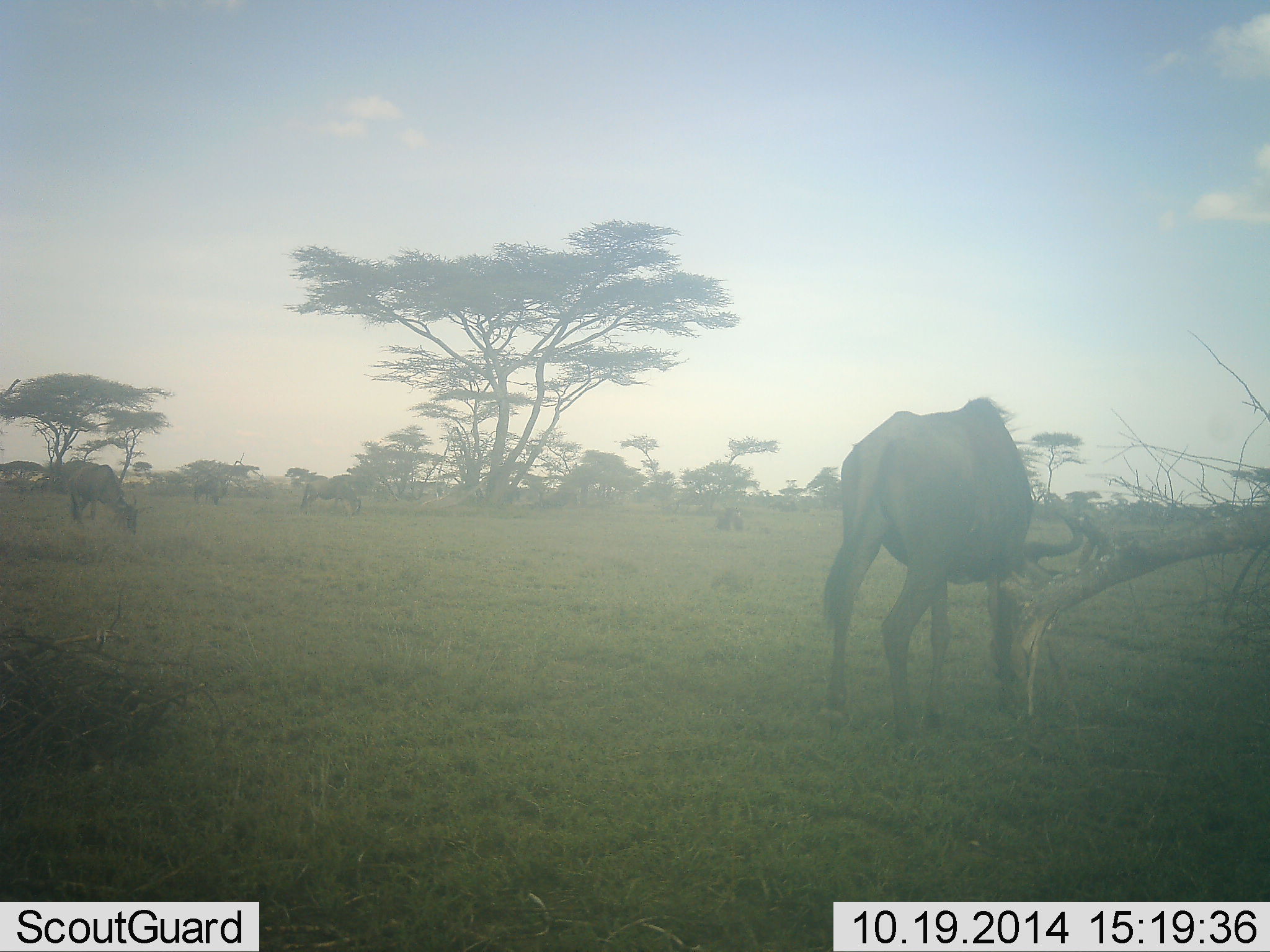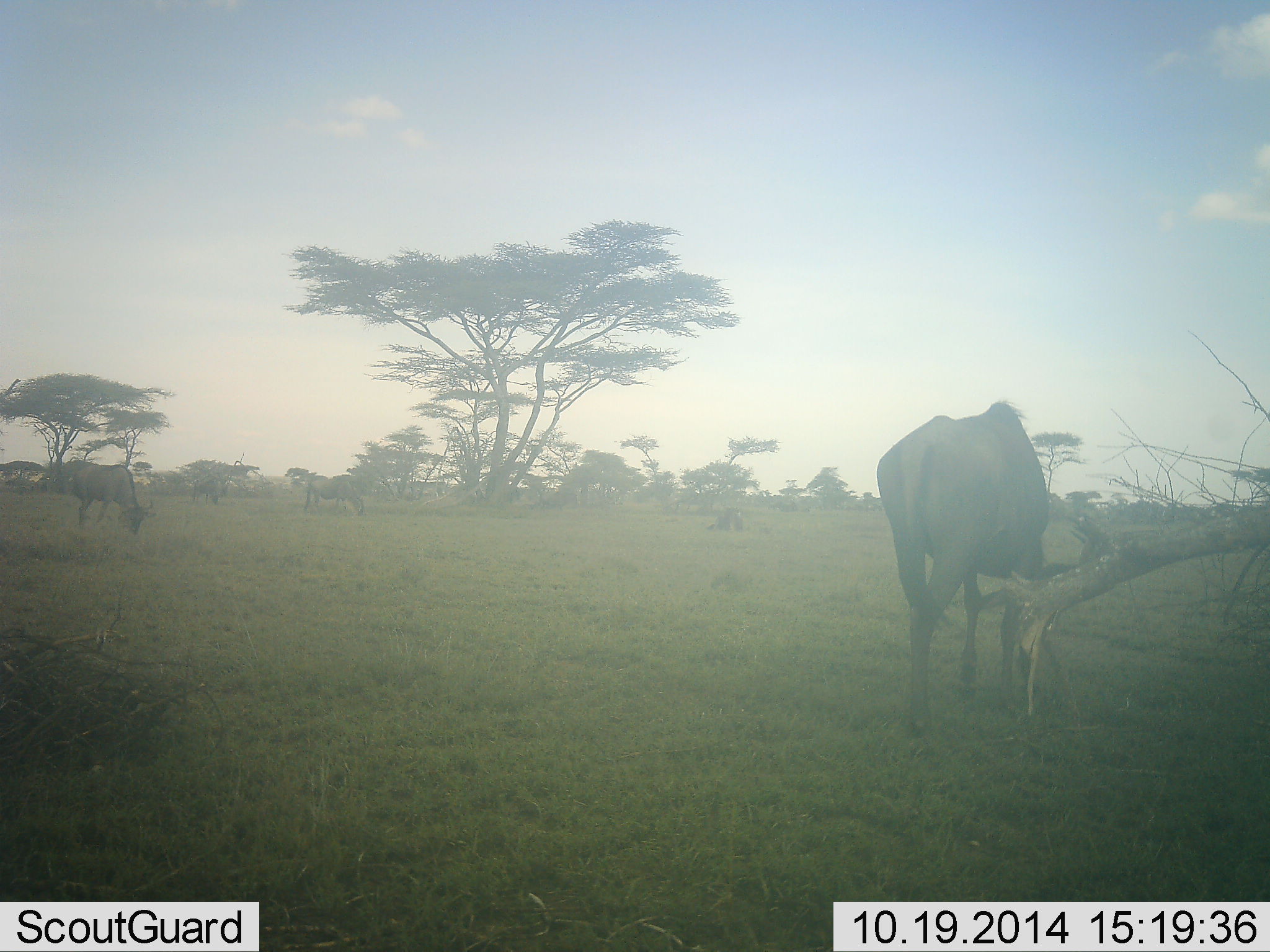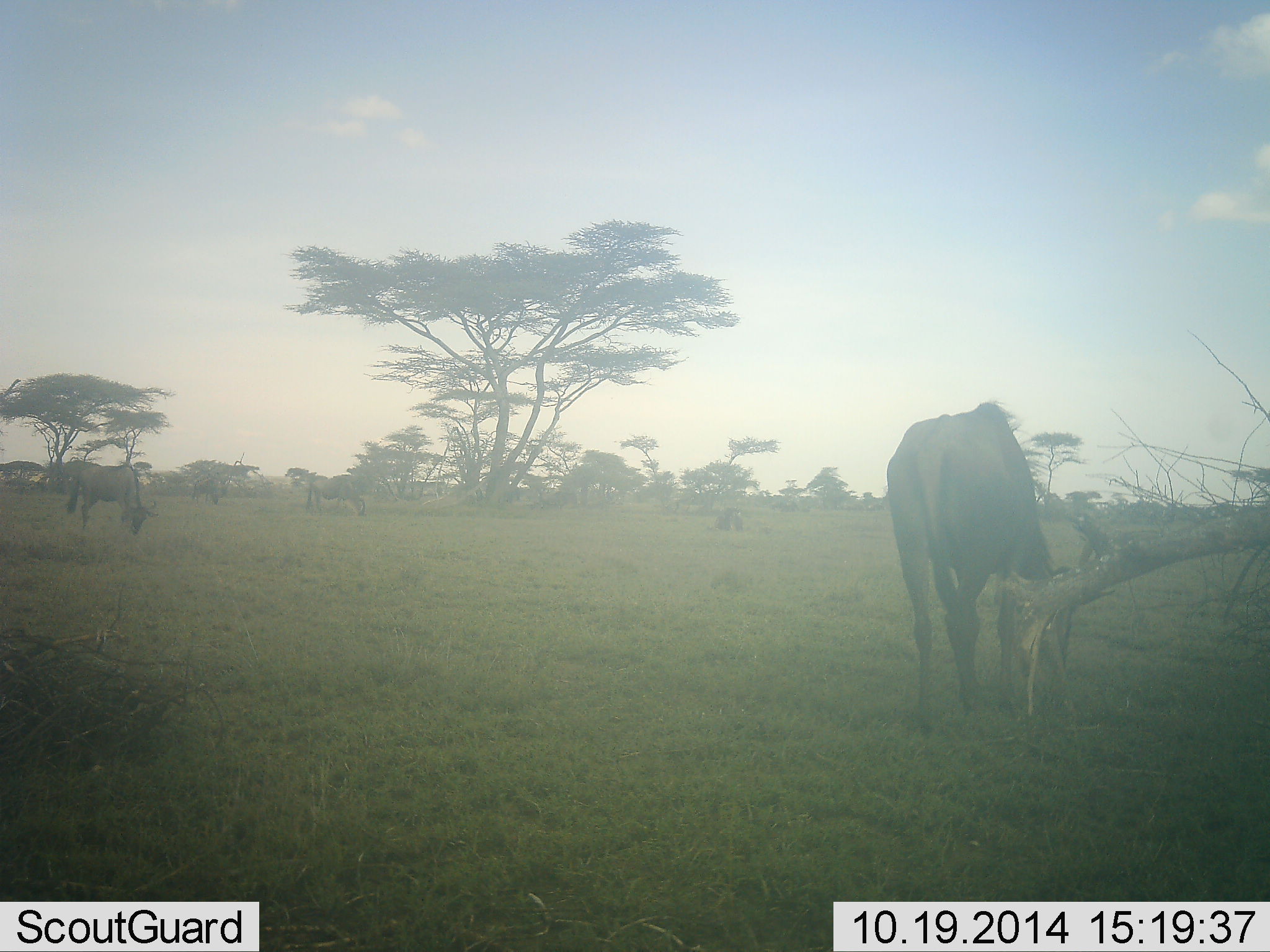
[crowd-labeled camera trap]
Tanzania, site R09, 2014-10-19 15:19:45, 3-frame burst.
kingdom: Animalia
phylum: Chordata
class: Mammalia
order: Artiodactyla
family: Bovidae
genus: Connochaetes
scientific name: Connochaetes taurinus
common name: blue wildebeest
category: wildebeest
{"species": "wildebeest (blue wildebeest) (Connochaetes taurinus)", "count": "3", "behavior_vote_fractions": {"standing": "30%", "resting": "20%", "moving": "20%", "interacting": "0%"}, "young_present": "0%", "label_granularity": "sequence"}